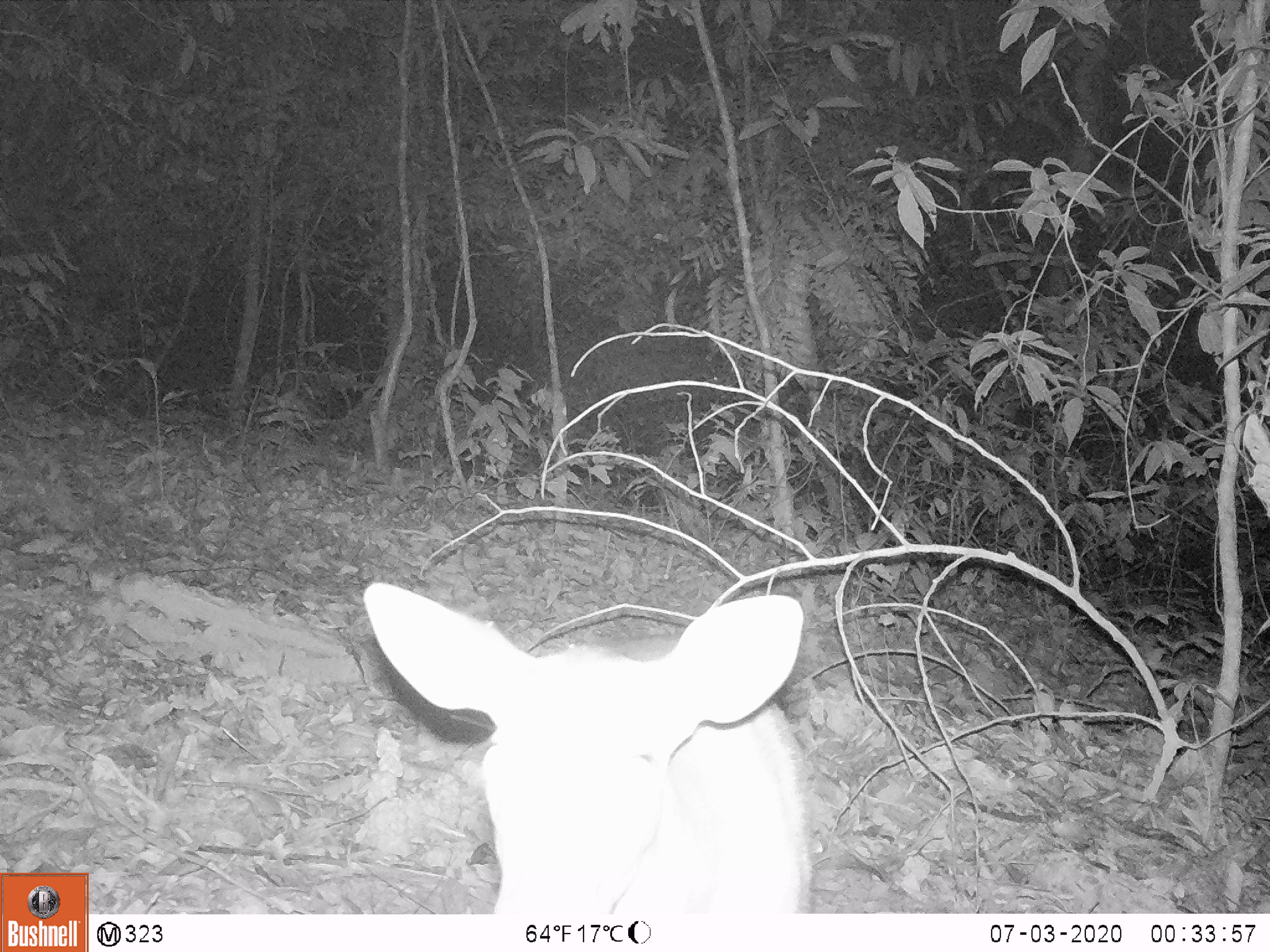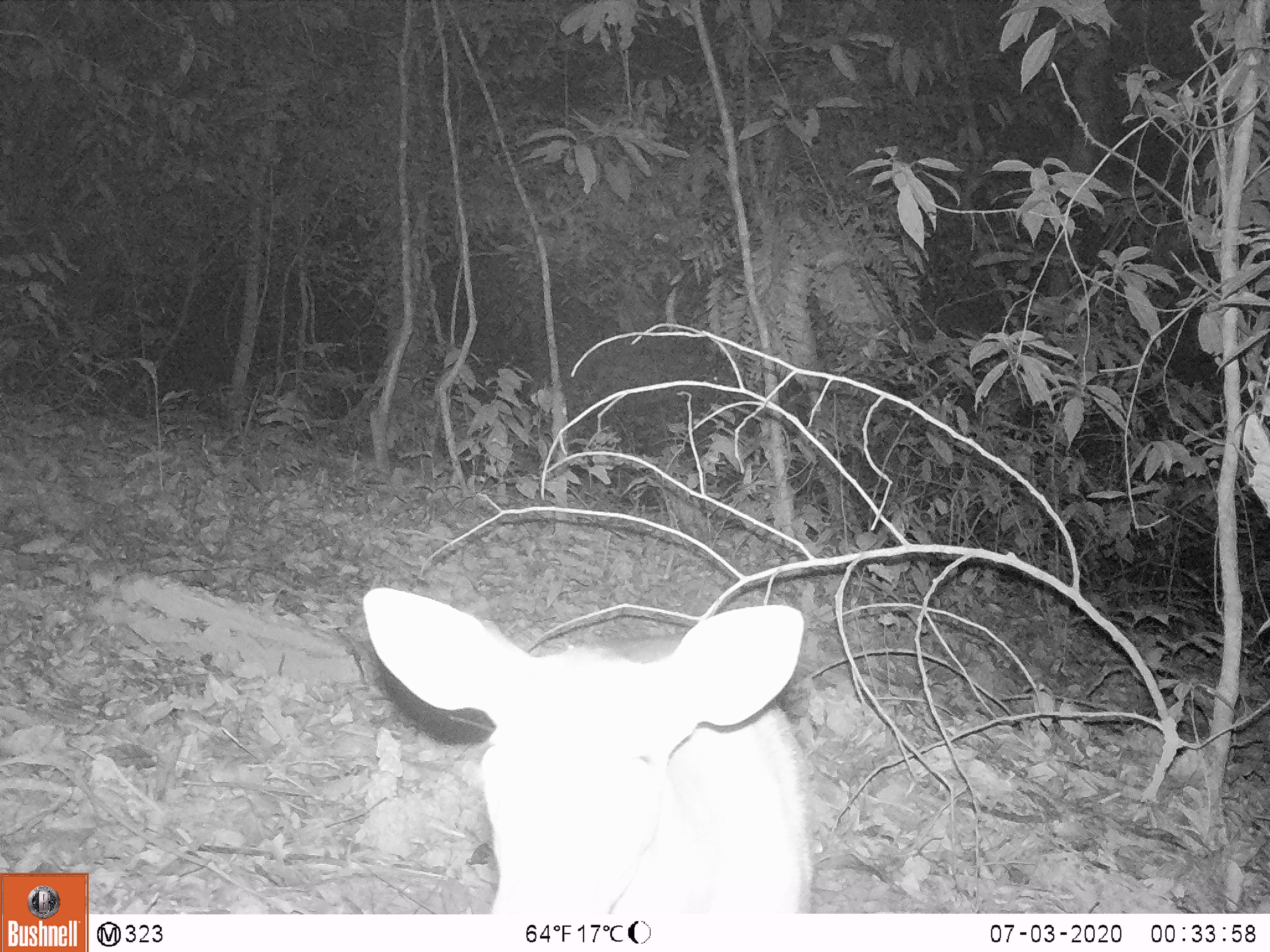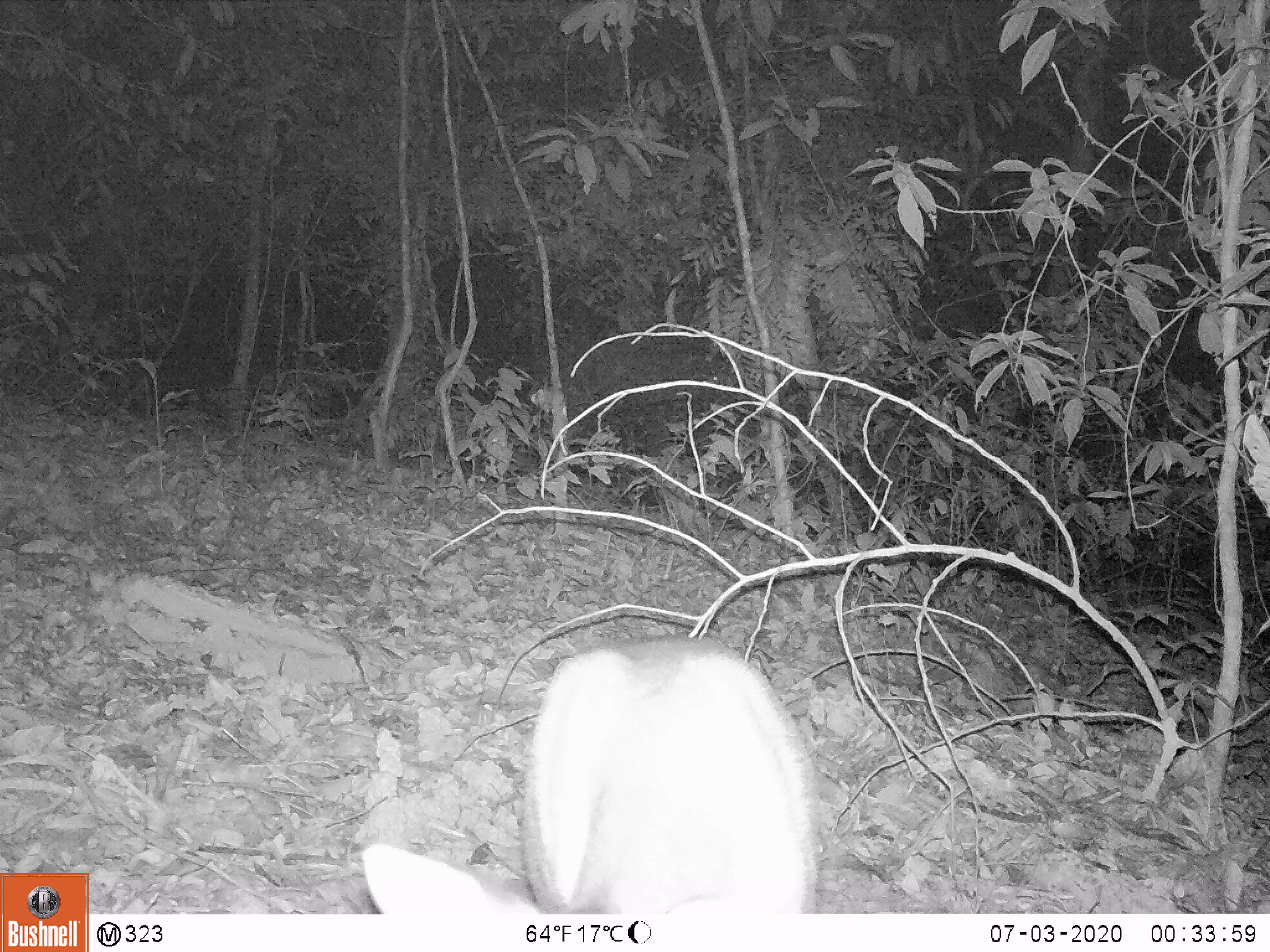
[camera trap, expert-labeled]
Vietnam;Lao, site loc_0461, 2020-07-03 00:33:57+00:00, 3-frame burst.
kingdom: Animalia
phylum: Chordata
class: Mammalia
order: Artiodactyla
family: Cervidae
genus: Muntiacus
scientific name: Muntiacus vuquangensis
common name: large-antlered muntjac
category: large antlered muntjac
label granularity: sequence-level